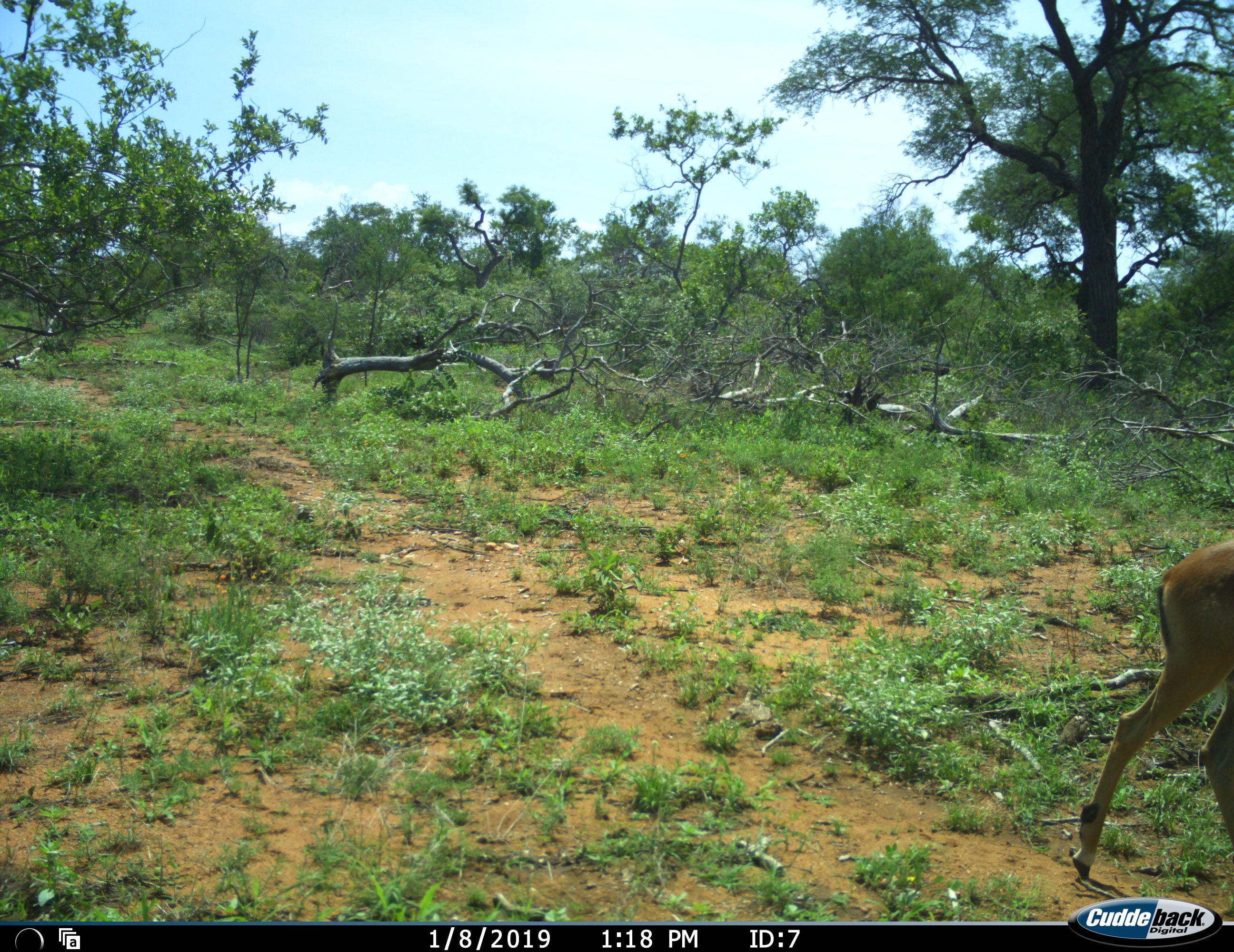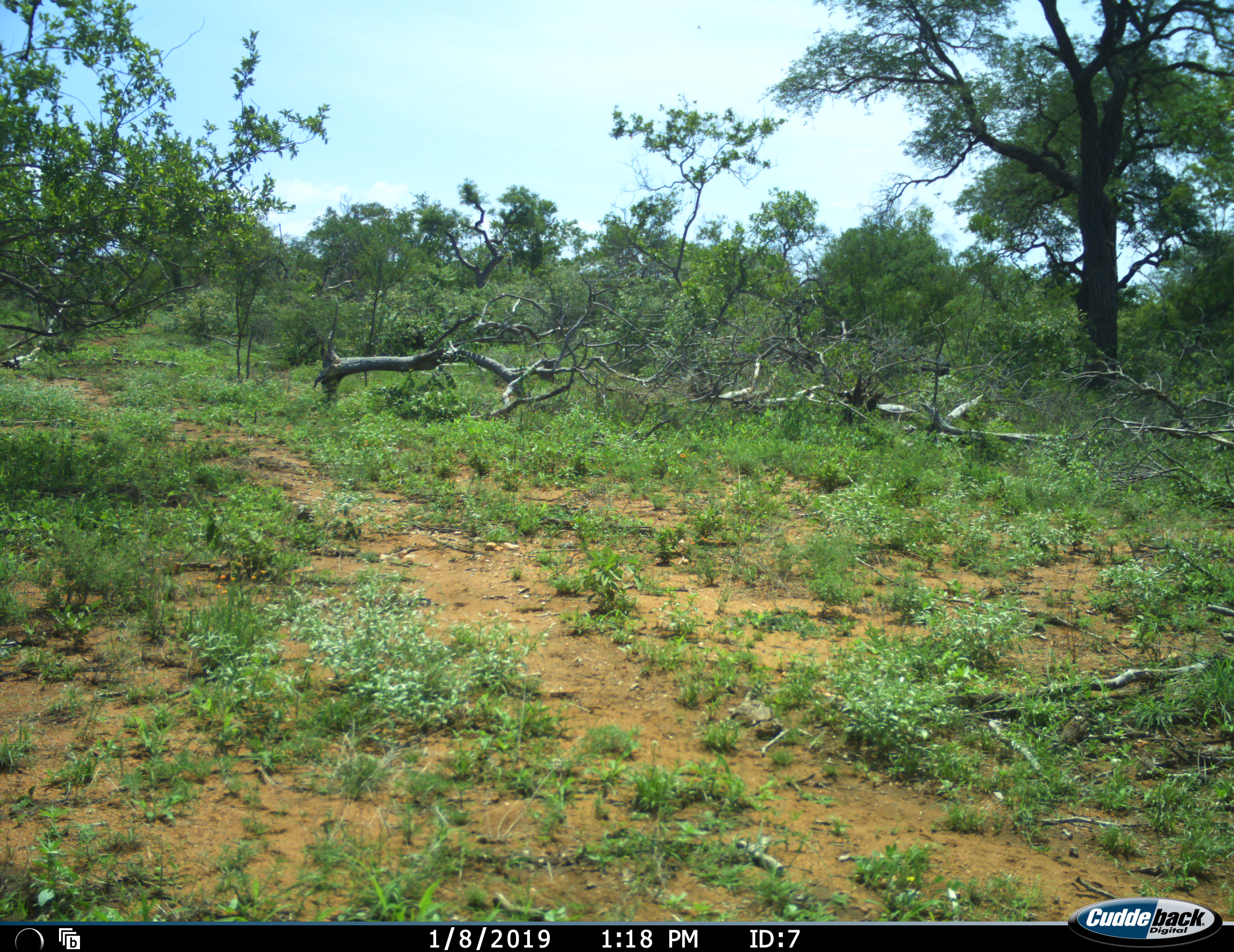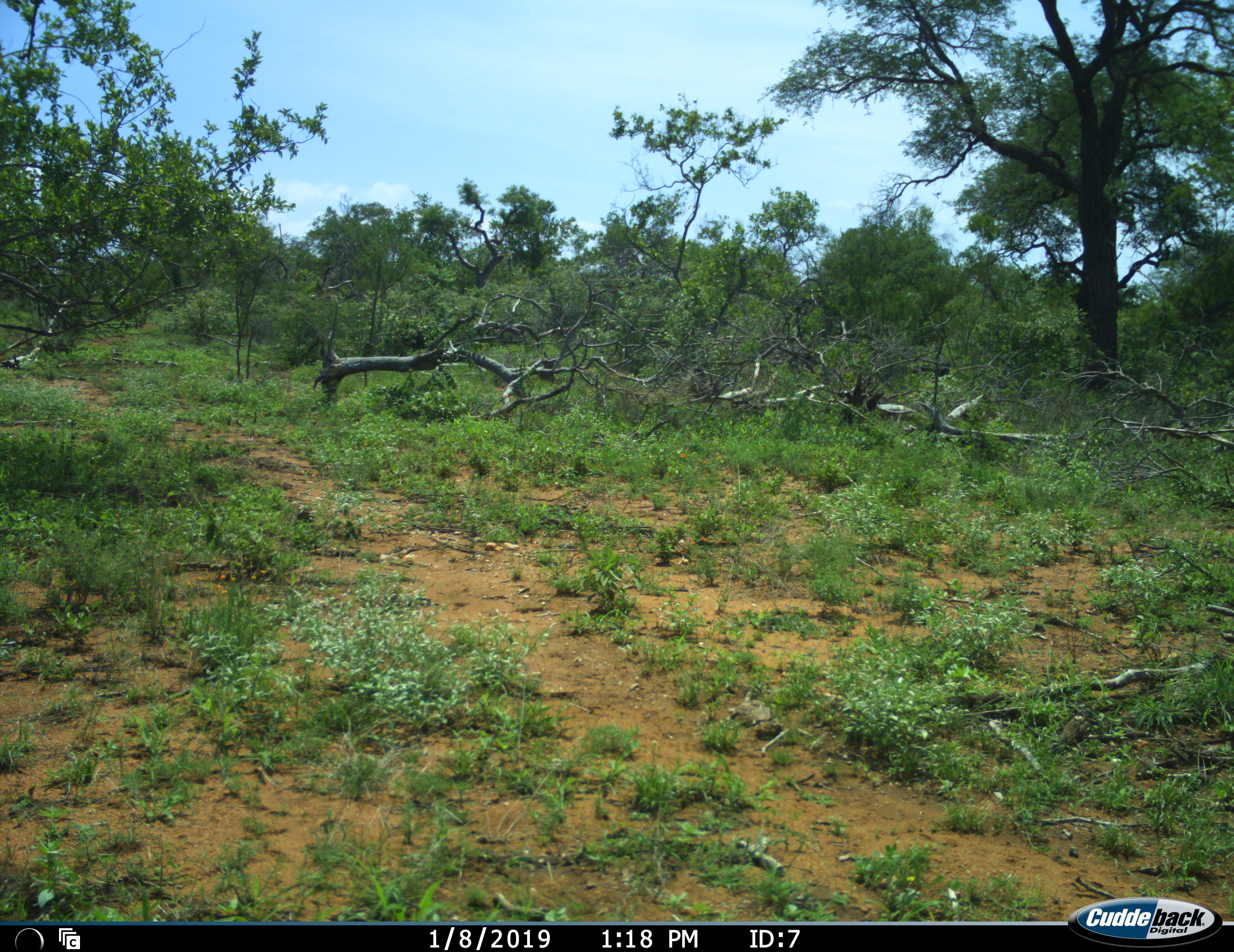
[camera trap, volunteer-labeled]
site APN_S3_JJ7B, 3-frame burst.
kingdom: Animalia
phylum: Chordata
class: Mammalia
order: Artiodactyla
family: Bovidae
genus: Aepyceros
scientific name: Aepyceros melampus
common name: impala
Impala (Aepyceros melampus), count 1. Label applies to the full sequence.